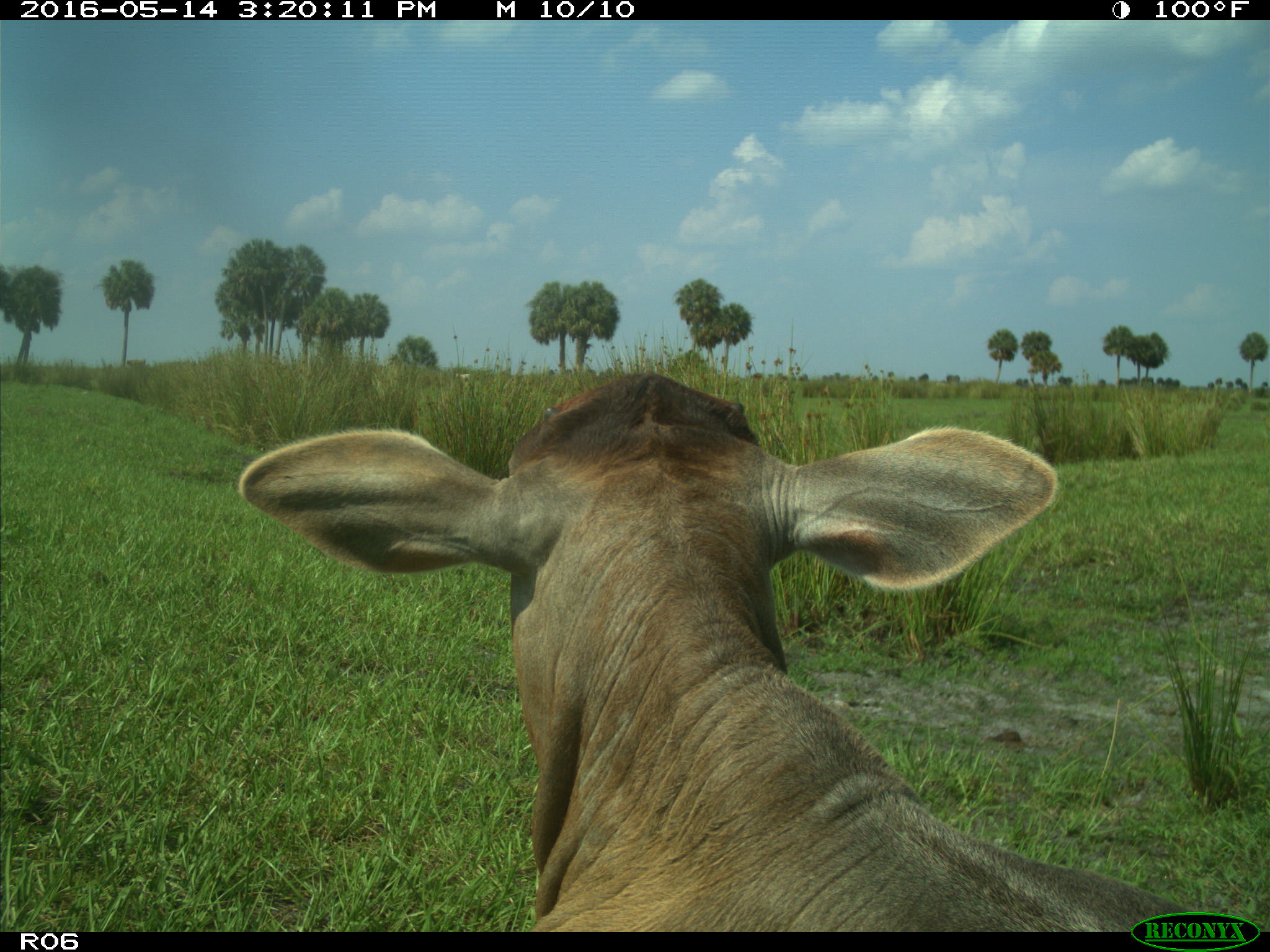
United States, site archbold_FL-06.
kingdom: Animalia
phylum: Chordata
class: Mammalia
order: Artiodactyla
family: Bovidae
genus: Bos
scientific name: Bos taurus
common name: domestic cow